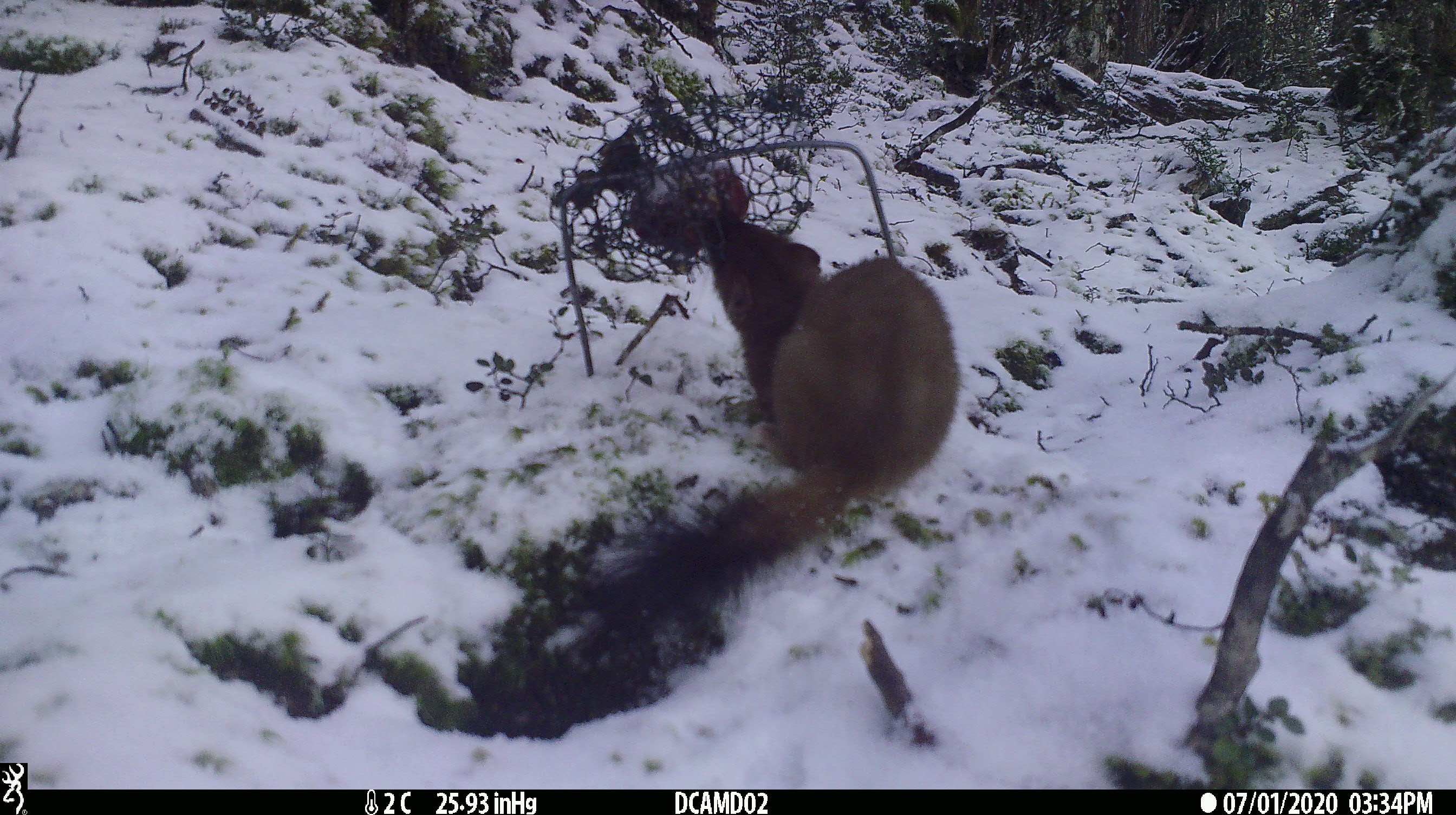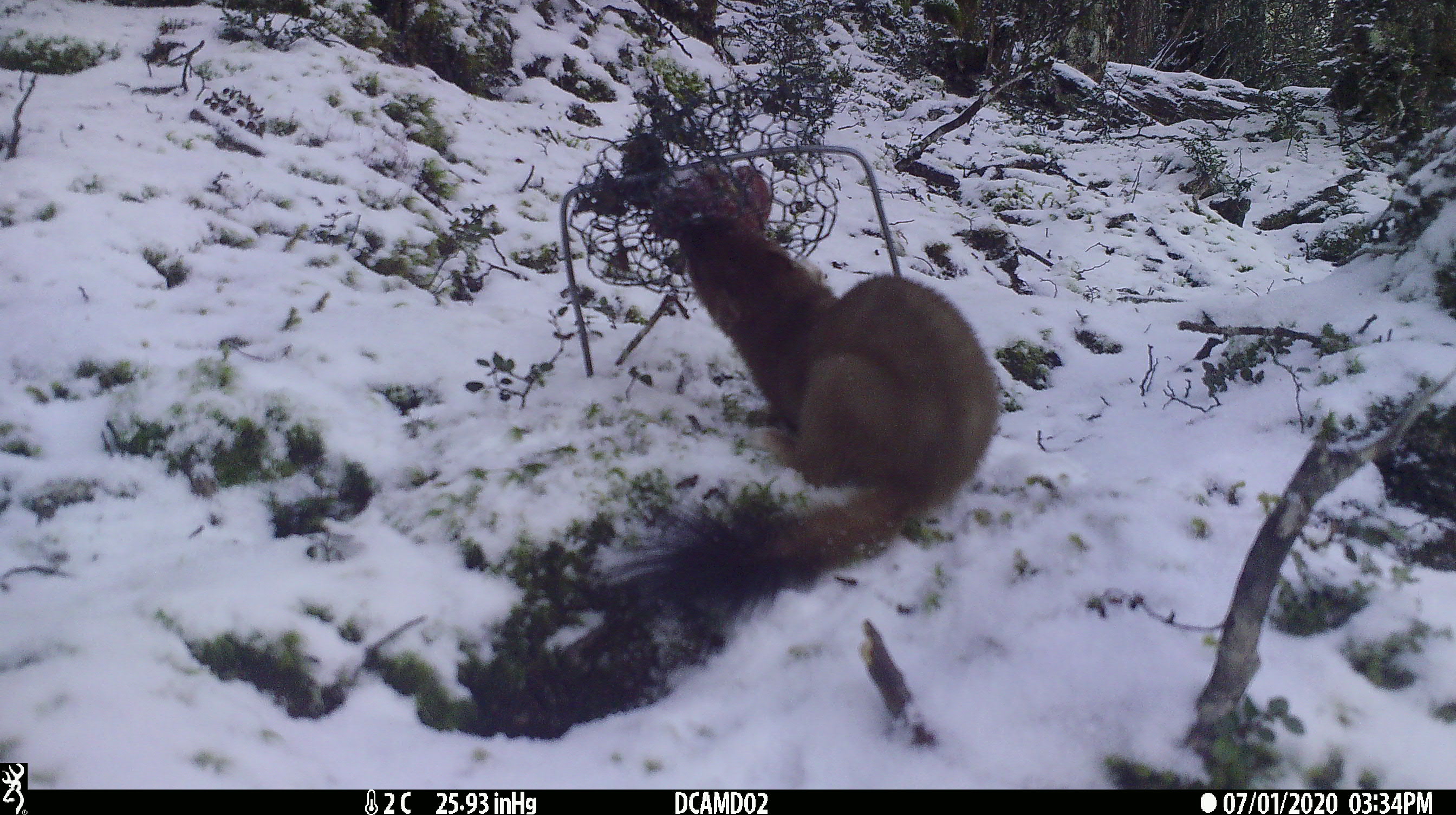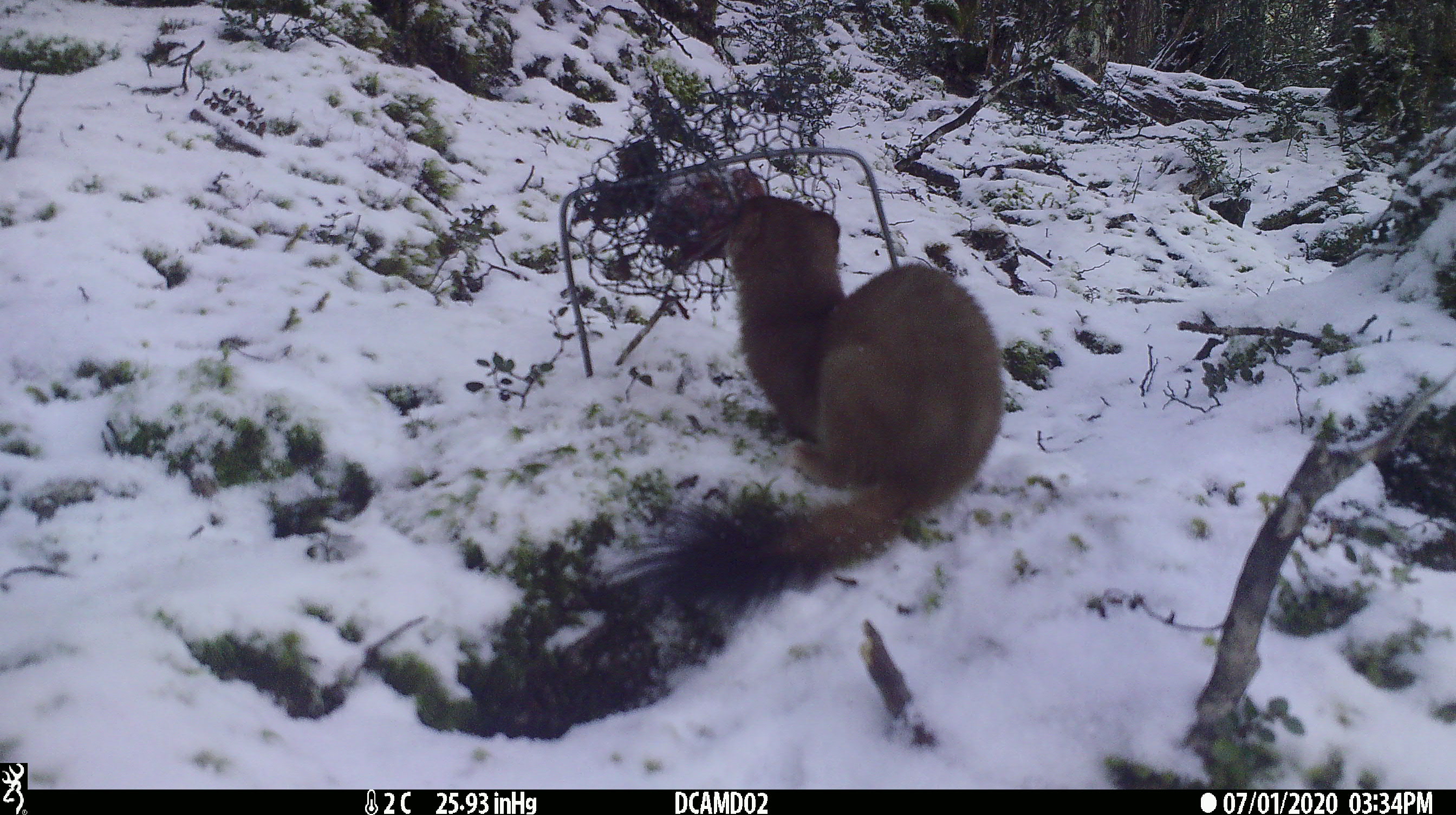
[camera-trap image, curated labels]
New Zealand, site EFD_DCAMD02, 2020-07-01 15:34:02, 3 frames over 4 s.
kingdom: Animalia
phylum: Chordata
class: Mammalia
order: Carnivora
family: Mustelidae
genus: Mustela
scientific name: Mustela erminea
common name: stoat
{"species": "stoat (Mustela erminea)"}